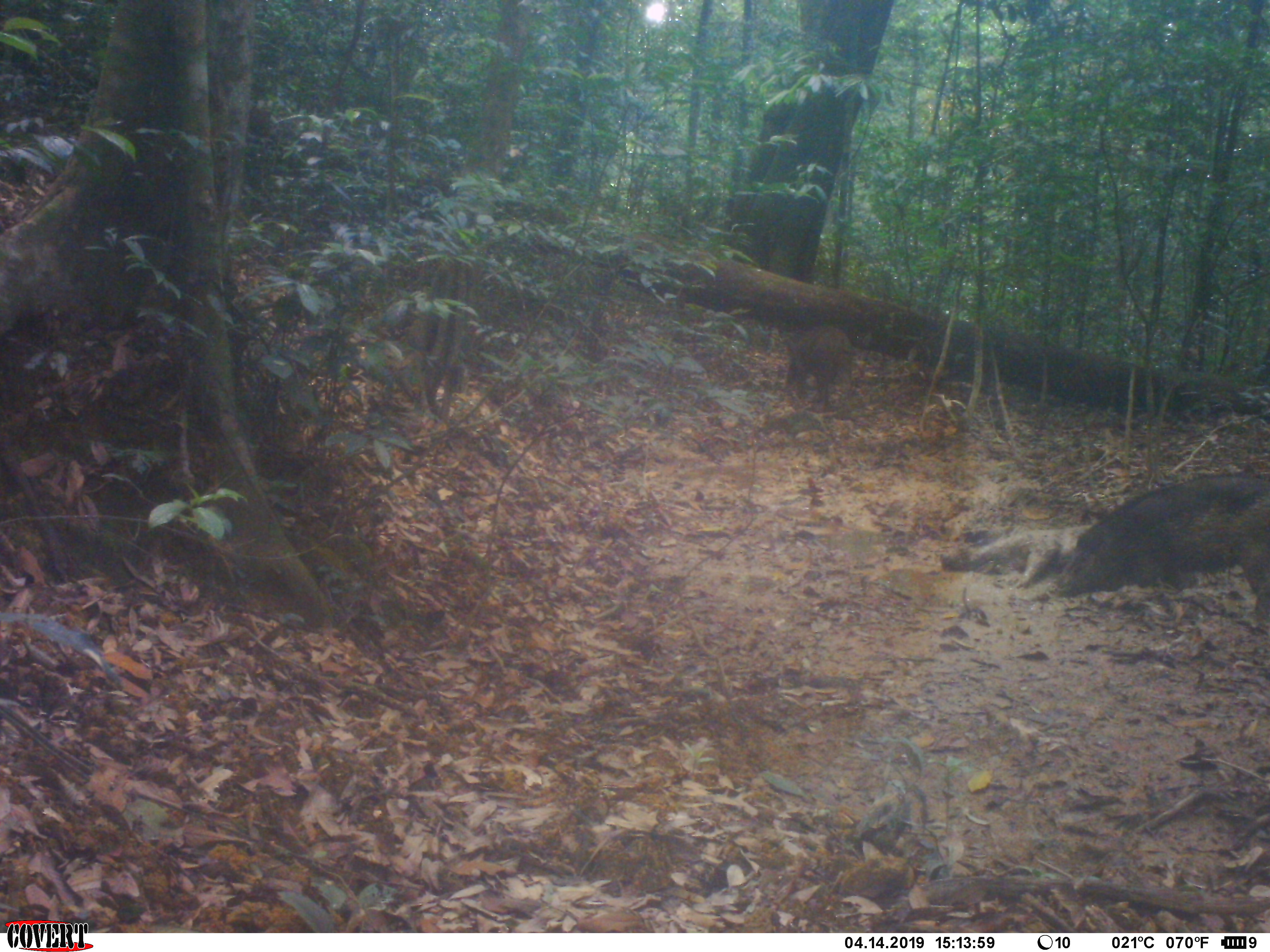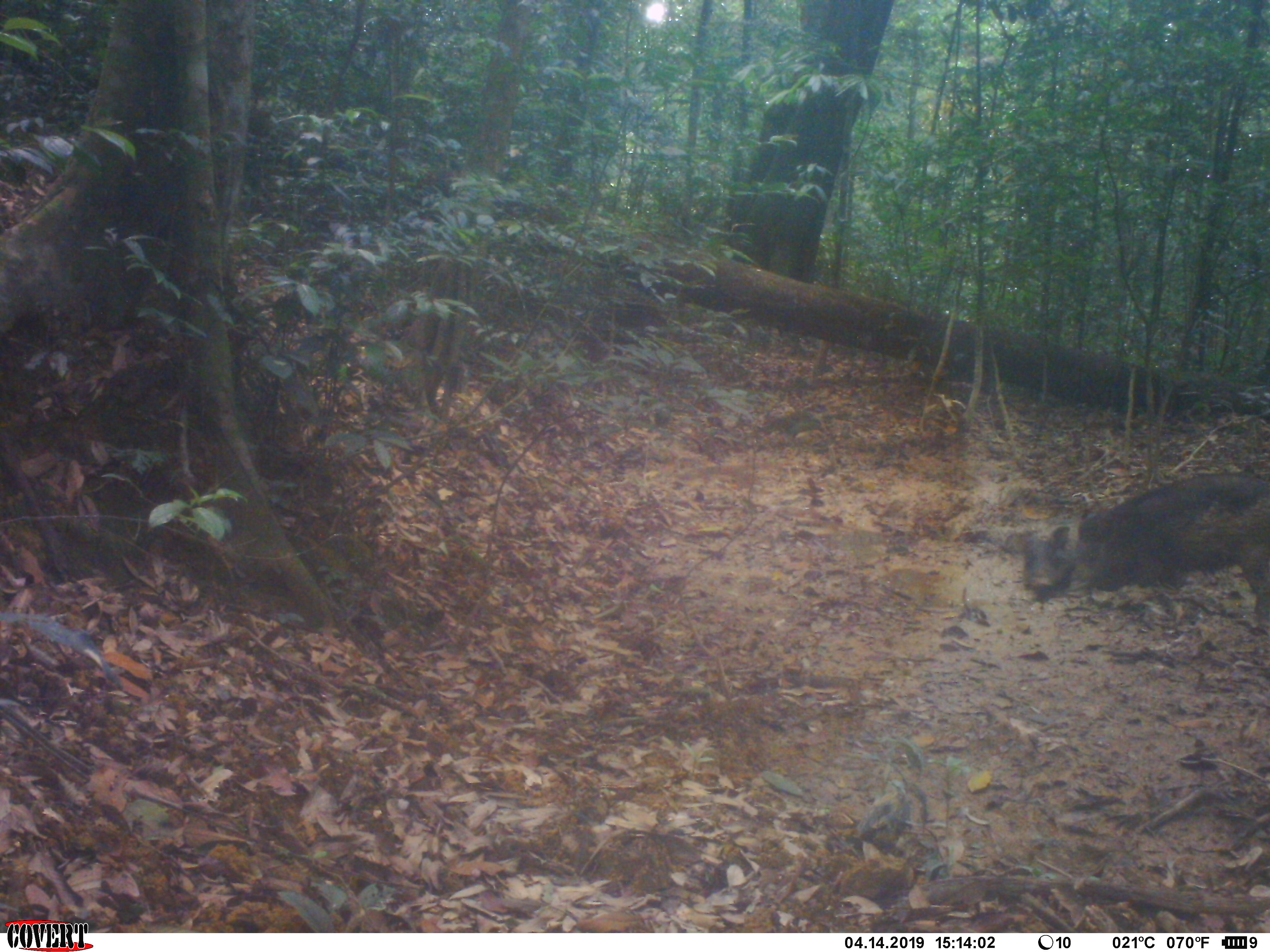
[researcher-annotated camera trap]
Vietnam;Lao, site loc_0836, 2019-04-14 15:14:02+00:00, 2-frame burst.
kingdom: Animalia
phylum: Chordata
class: Mammalia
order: Artiodactyla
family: Suidae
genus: Sus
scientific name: Sus scrofa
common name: eurasian wild pig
Eurasian wild pig (Sus scrofa). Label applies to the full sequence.